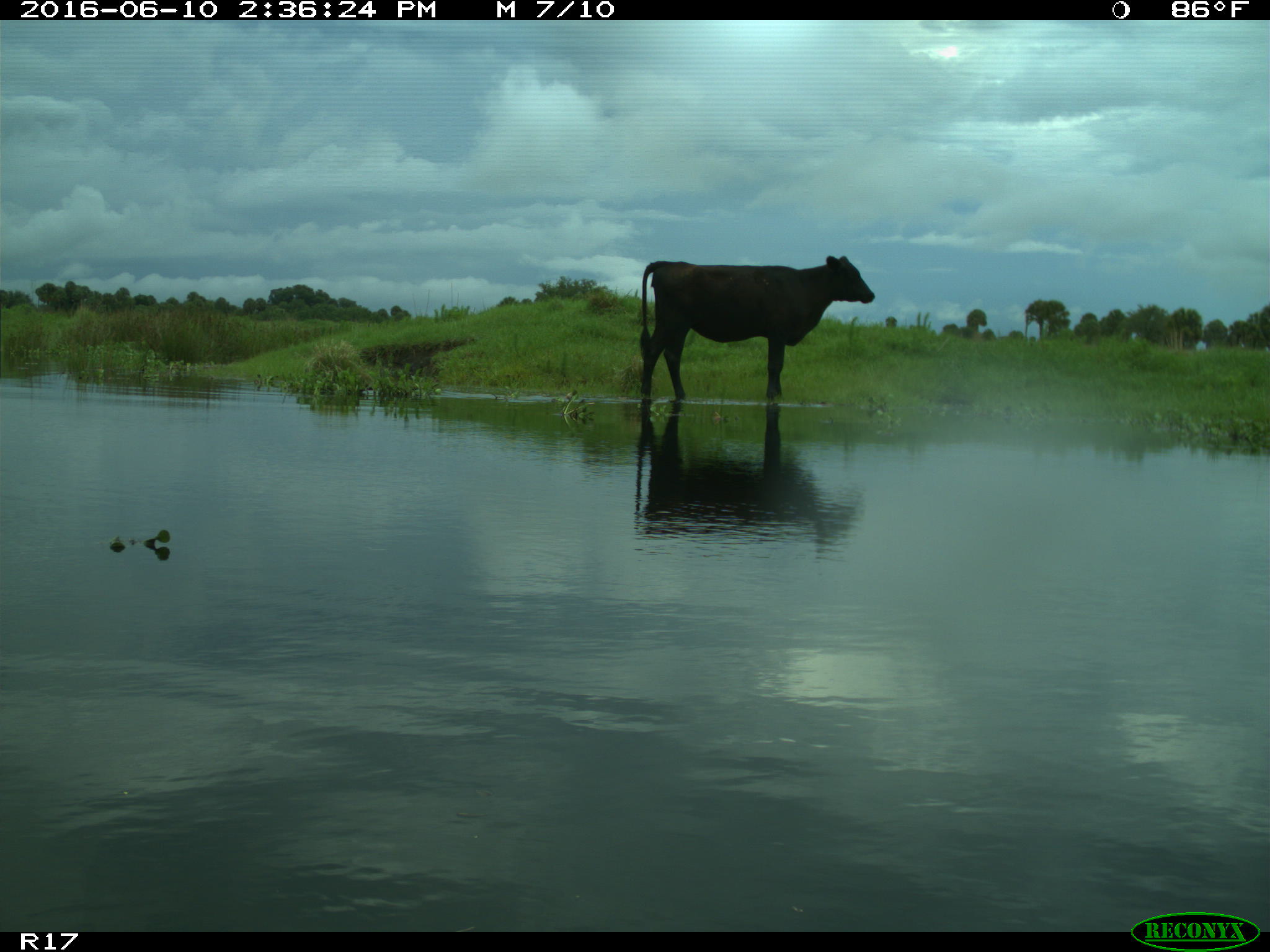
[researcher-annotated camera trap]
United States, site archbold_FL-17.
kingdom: Animalia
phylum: Chordata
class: Mammalia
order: Artiodactyla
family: Bovidae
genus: Bos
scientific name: Bos taurus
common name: domestic cow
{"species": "Bos taurus (domestic cow)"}